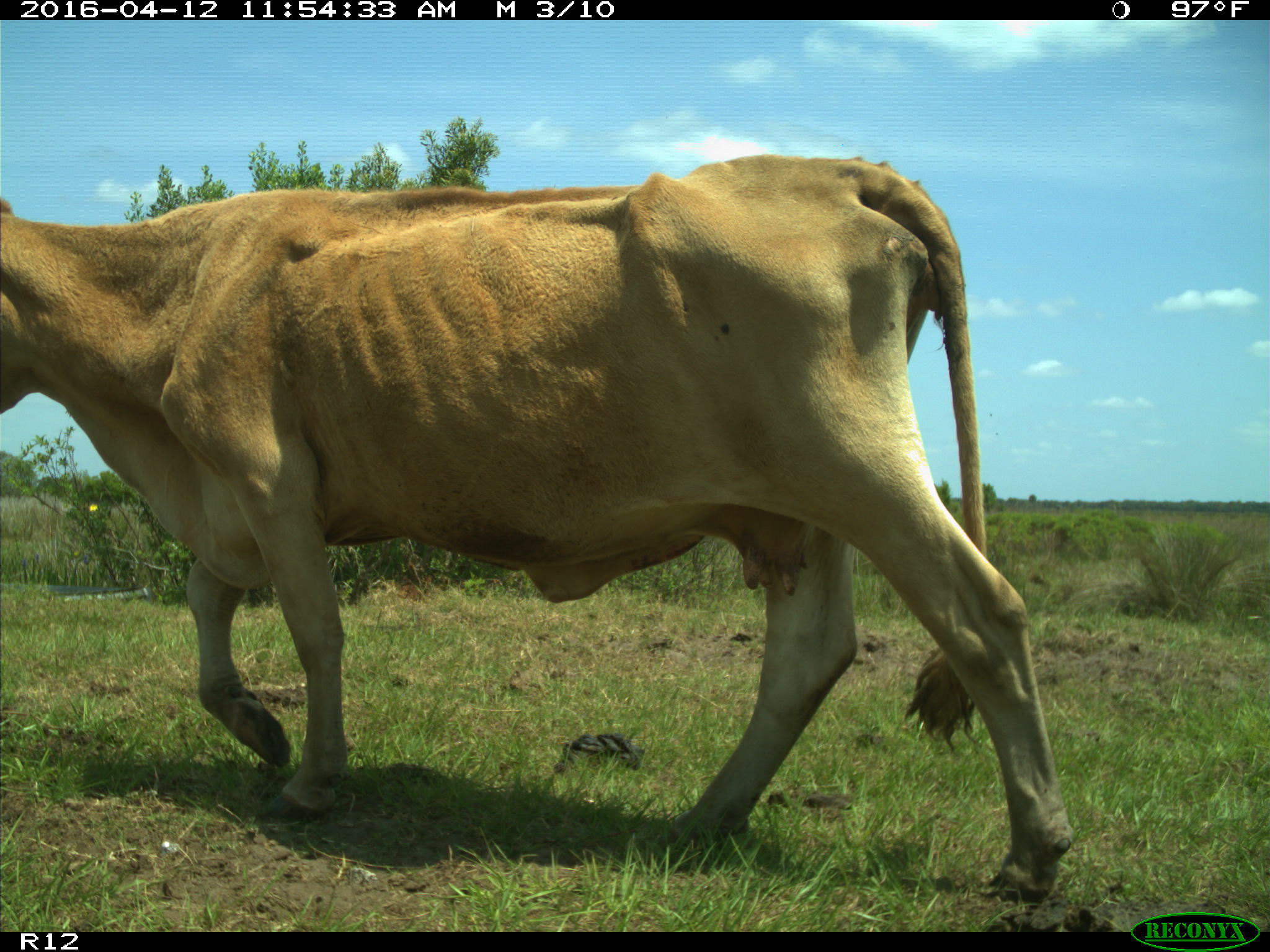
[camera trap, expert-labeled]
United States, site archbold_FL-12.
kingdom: Animalia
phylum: Chordata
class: Mammalia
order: Artiodactyla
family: Bovidae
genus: Bos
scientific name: Bos taurus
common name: domestic cow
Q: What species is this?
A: Bos taurus (domestic cow).